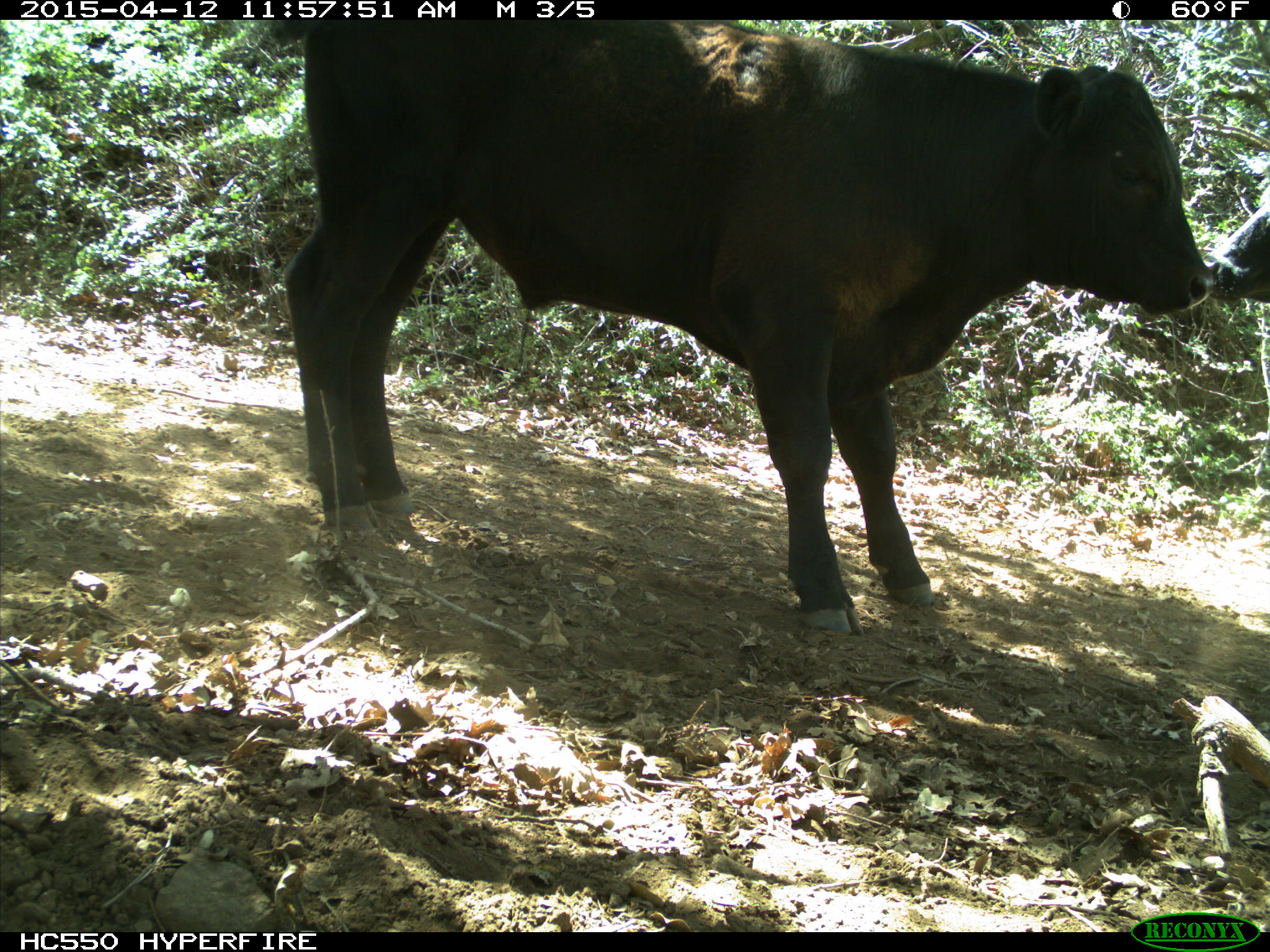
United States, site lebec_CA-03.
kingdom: Animalia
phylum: Chordata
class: Mammalia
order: Artiodactyla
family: Bovidae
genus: Bos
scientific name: Bos taurus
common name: domestic cow